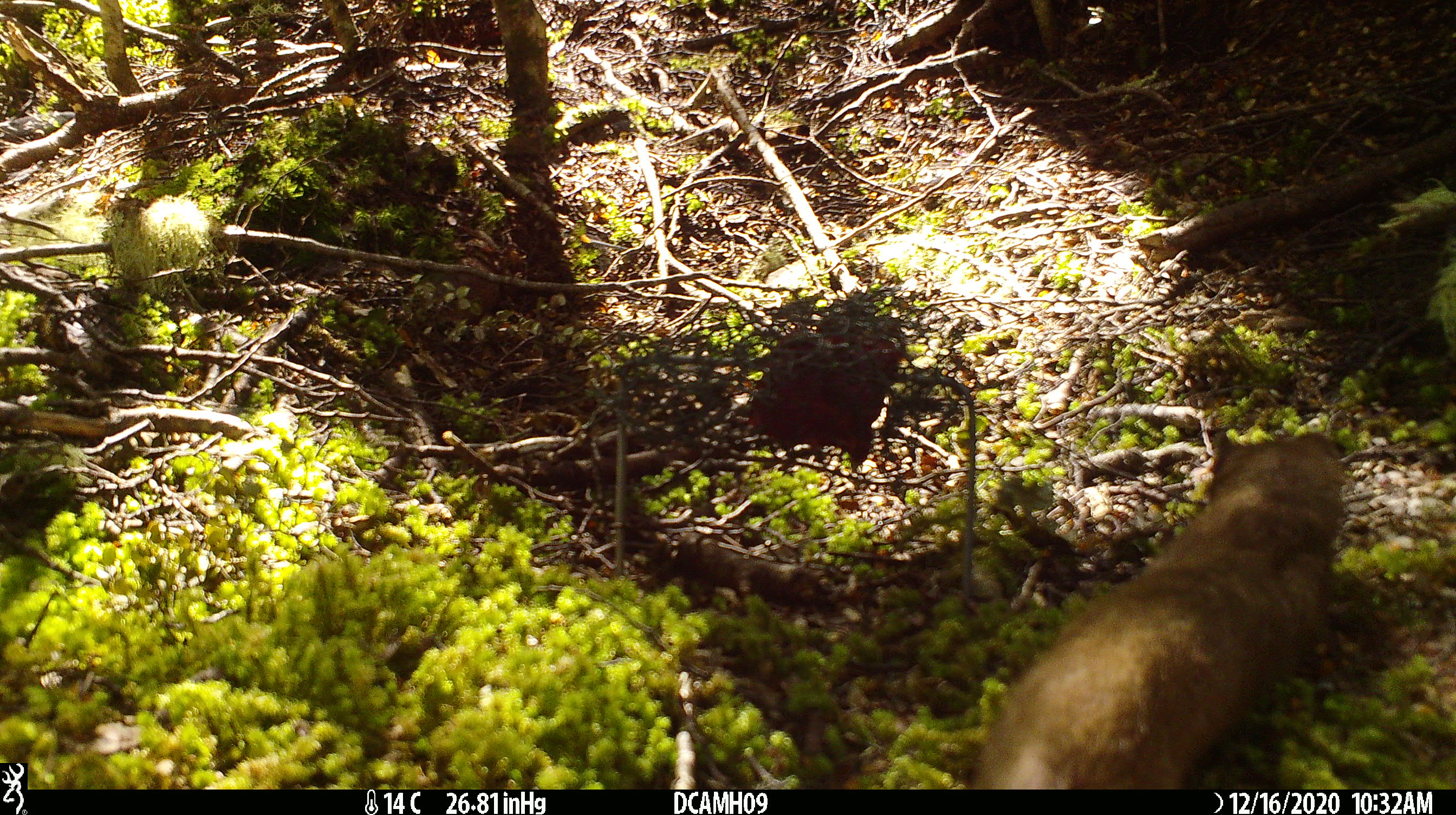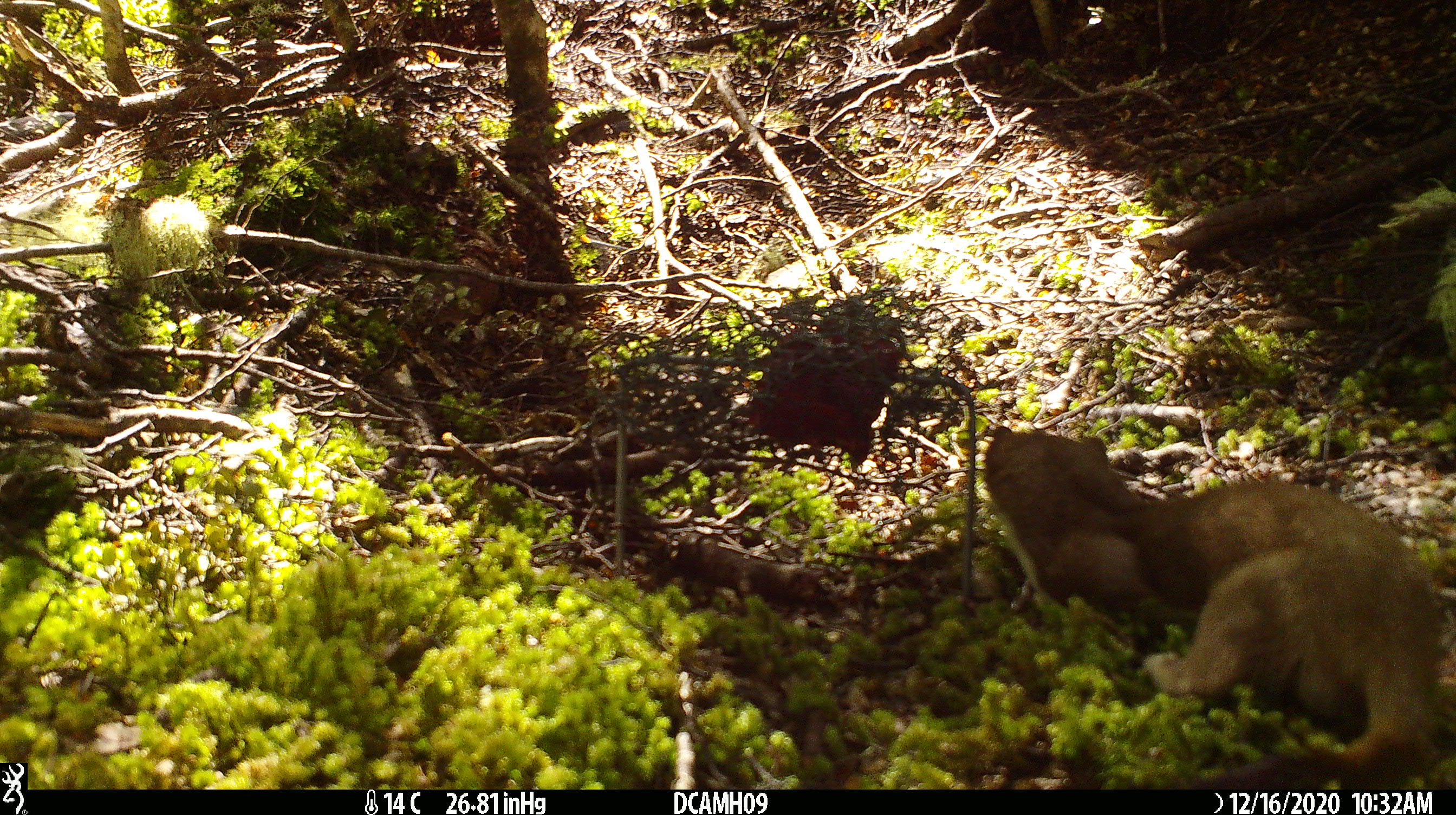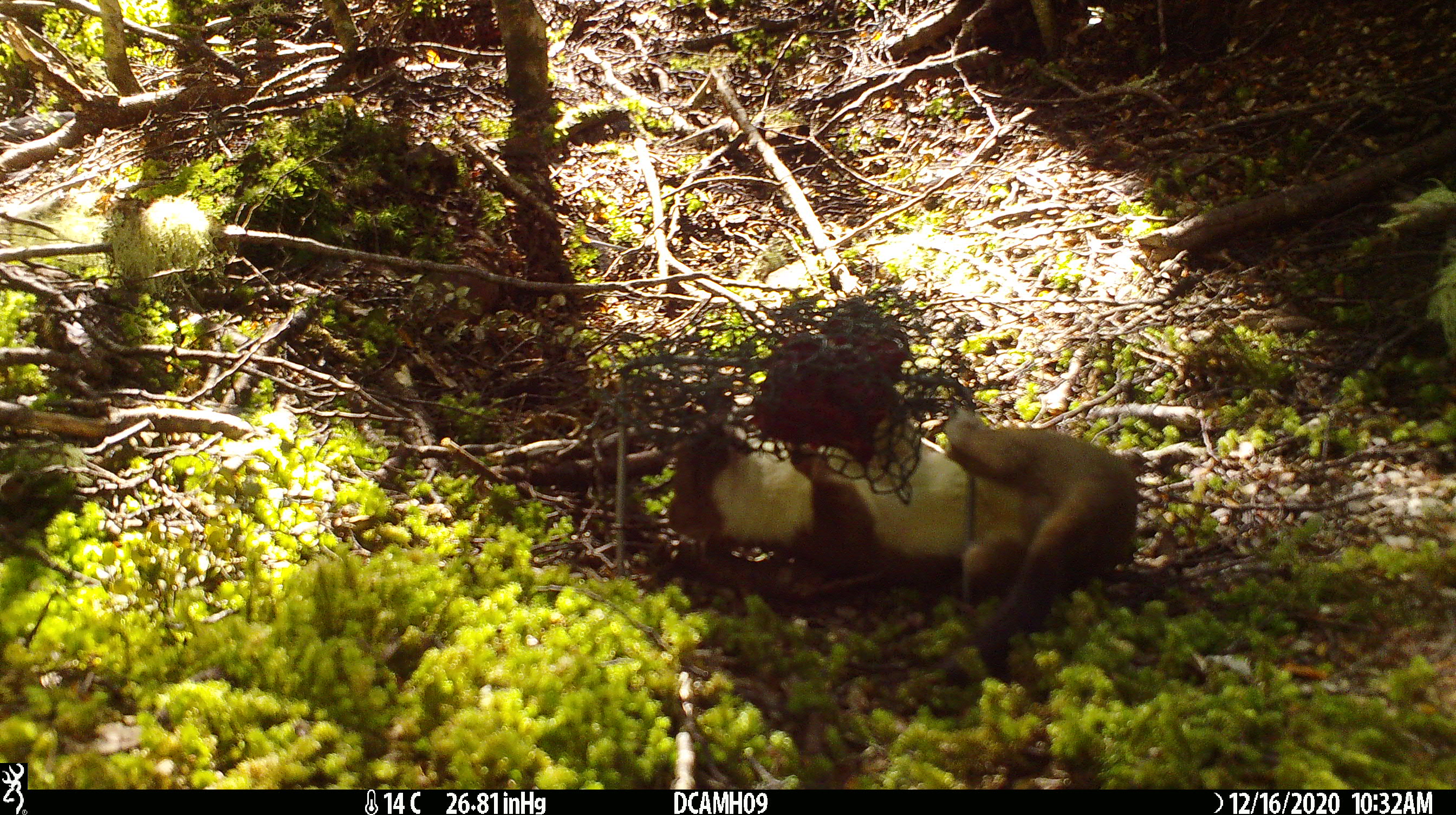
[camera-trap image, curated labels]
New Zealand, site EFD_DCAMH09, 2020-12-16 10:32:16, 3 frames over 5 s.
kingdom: Animalia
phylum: Chordata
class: Mammalia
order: Carnivora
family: Mustelidae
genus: Mustela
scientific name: Mustela erminea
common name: stoat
Stoat (Mustela erminea).